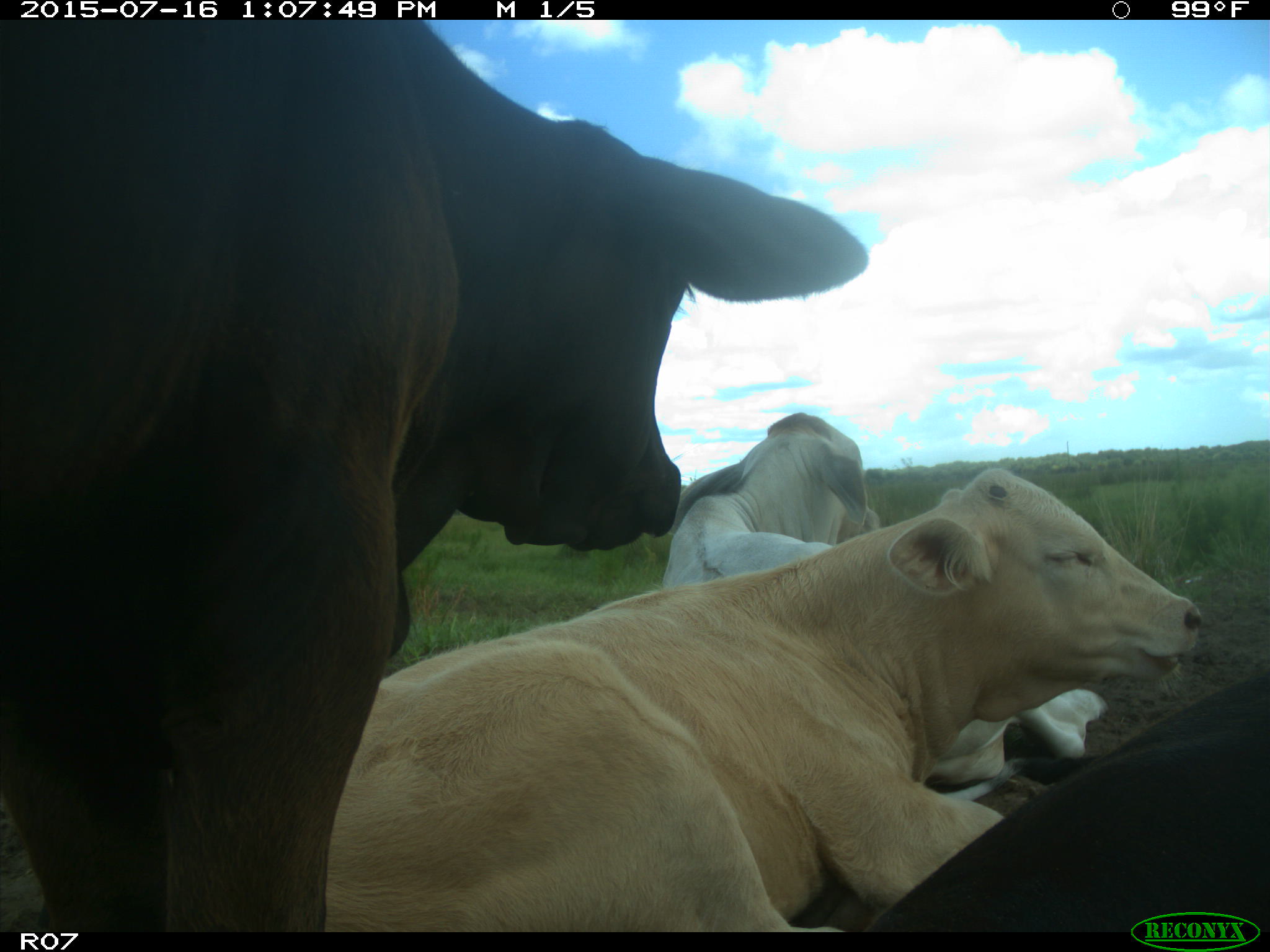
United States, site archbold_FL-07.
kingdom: Animalia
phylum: Chordata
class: Mammalia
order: Artiodactyla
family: Bovidae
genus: Bos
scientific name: Bos taurus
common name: domestic cow